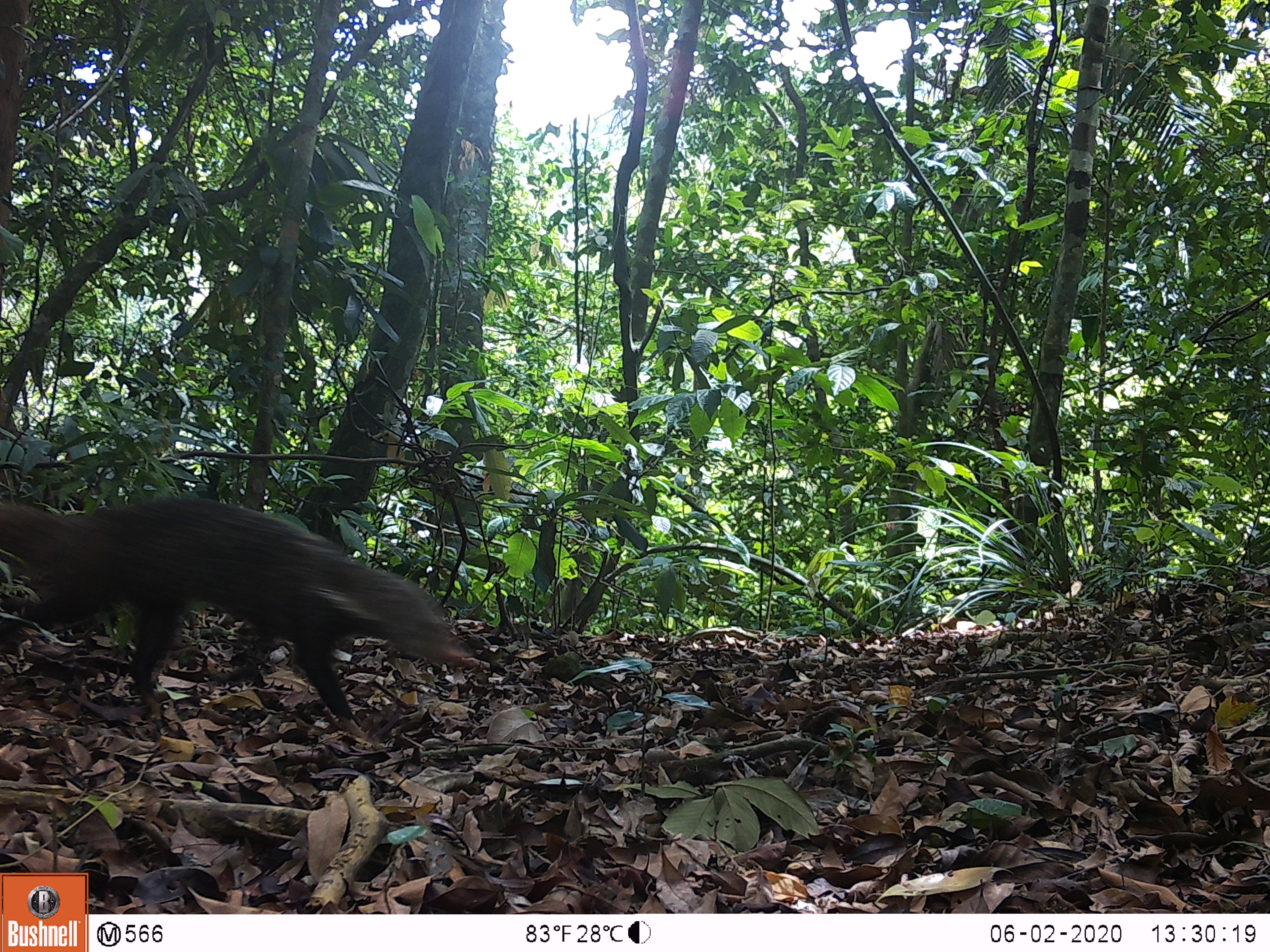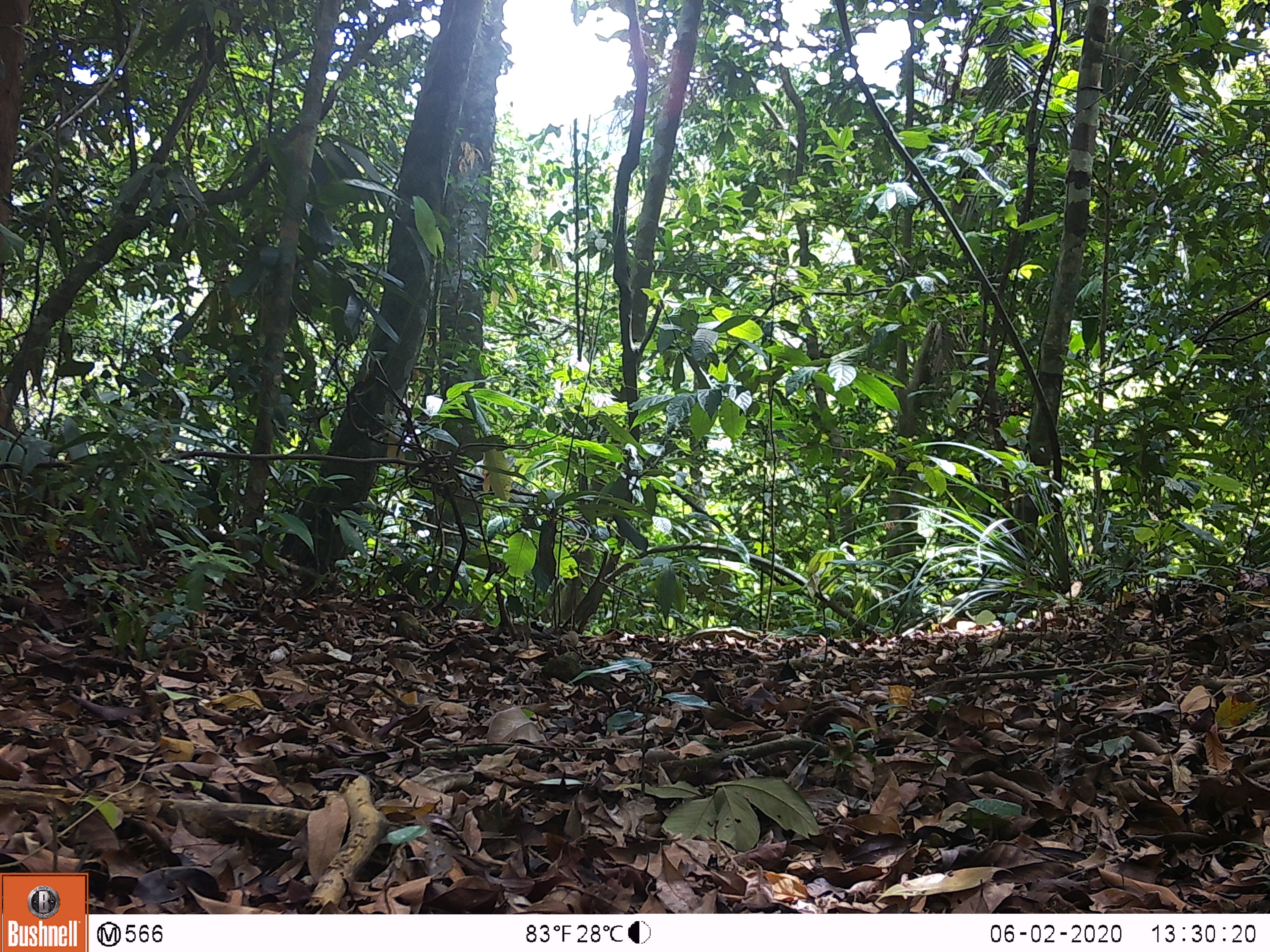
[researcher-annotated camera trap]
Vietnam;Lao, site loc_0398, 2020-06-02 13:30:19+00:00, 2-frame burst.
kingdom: Animalia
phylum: Chordata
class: Mammalia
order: Carnivora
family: Herpestidae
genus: Urva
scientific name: Urva urva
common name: crab-eating mongoose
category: crab eating mongoose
Crab eating mongoose (crab-eating mongoose) (Urva urva). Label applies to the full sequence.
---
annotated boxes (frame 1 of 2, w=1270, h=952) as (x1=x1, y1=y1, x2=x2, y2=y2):
crab eating mongoose: (x1=0, y1=493, x2=474, y2=719)